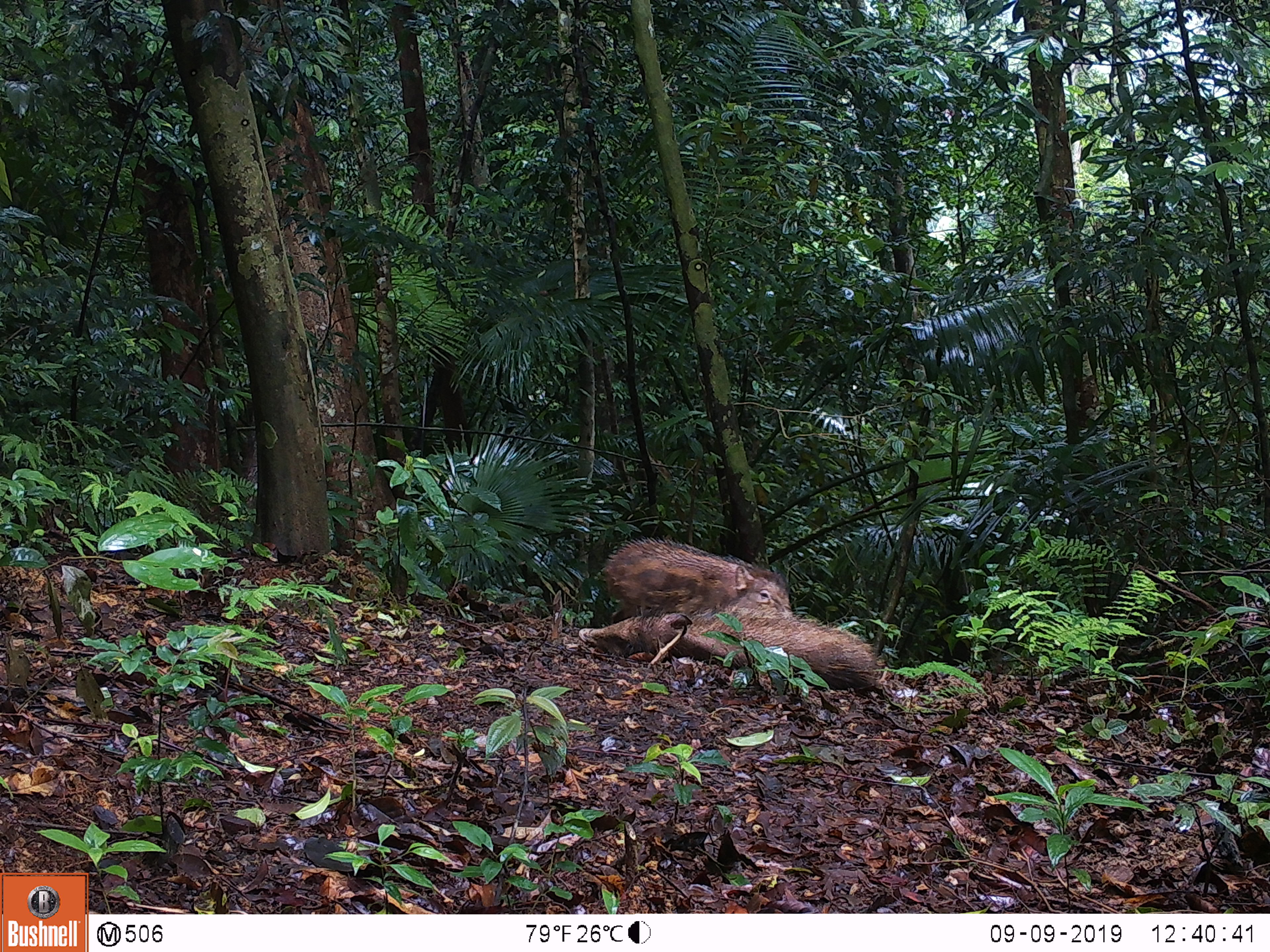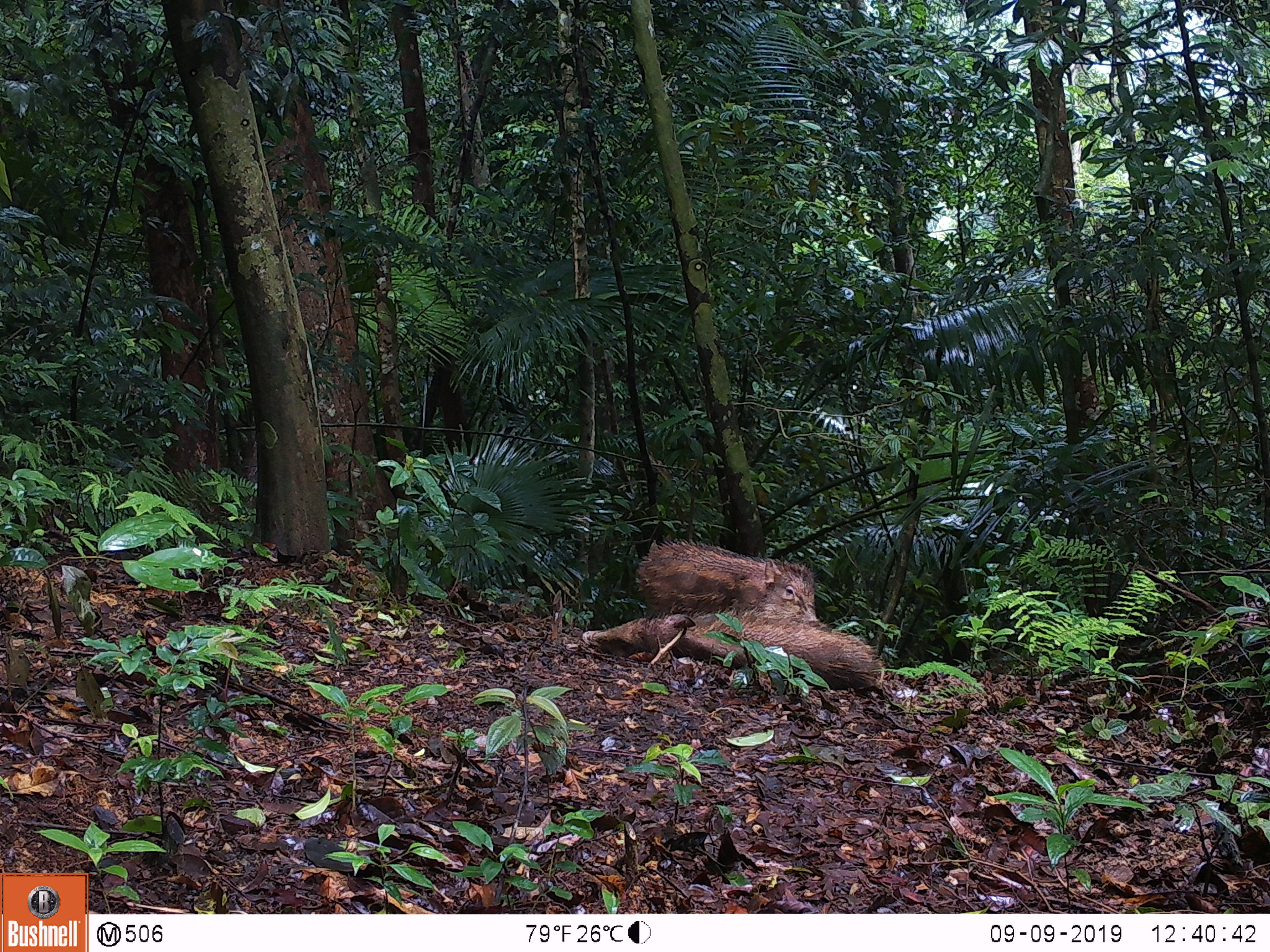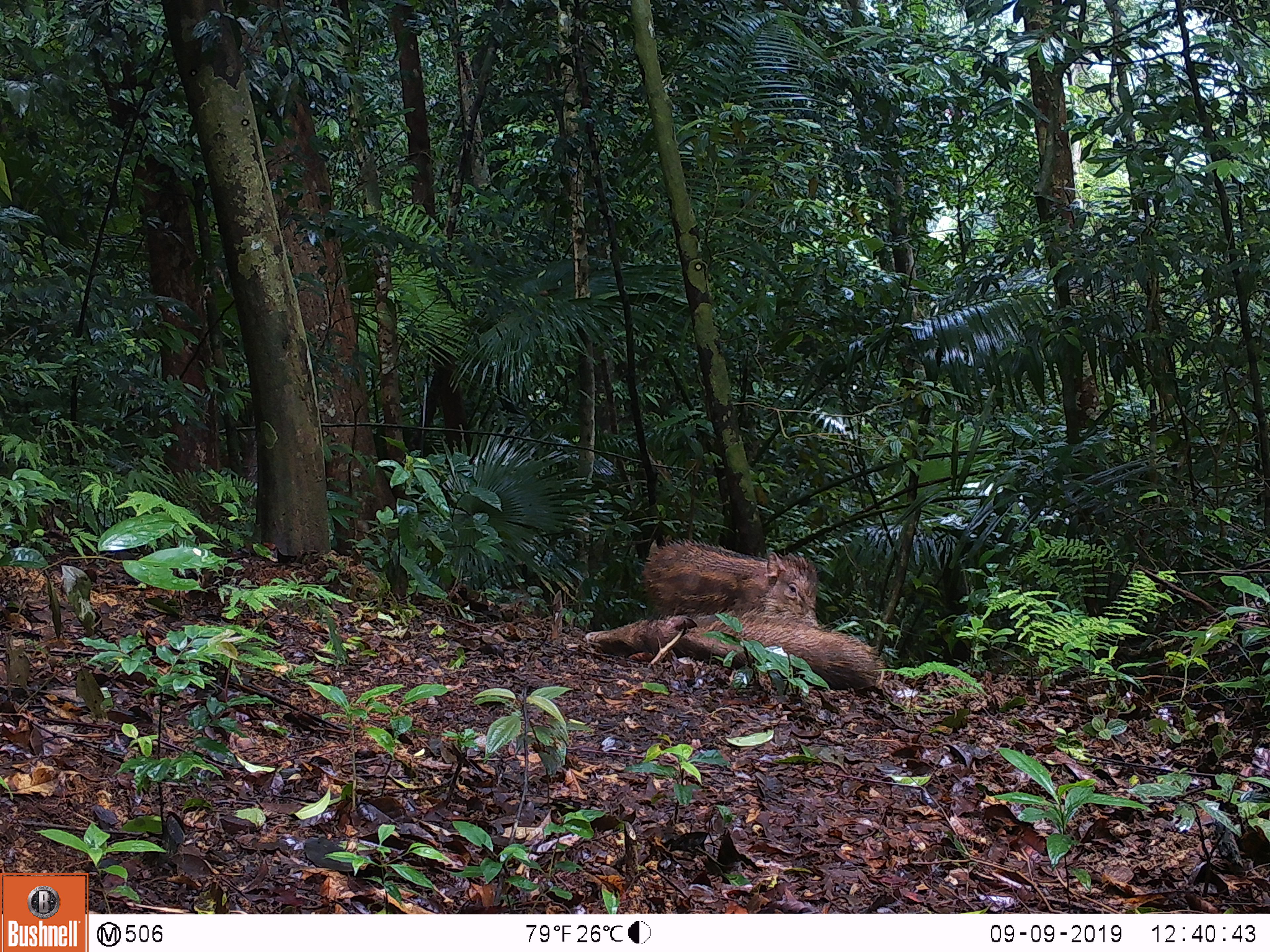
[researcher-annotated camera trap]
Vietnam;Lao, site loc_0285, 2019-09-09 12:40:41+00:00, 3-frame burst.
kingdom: Animalia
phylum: Chordata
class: Mammalia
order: Artiodactyla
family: Suidae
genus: Sus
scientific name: Sus scrofa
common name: eurasian wild pig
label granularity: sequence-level